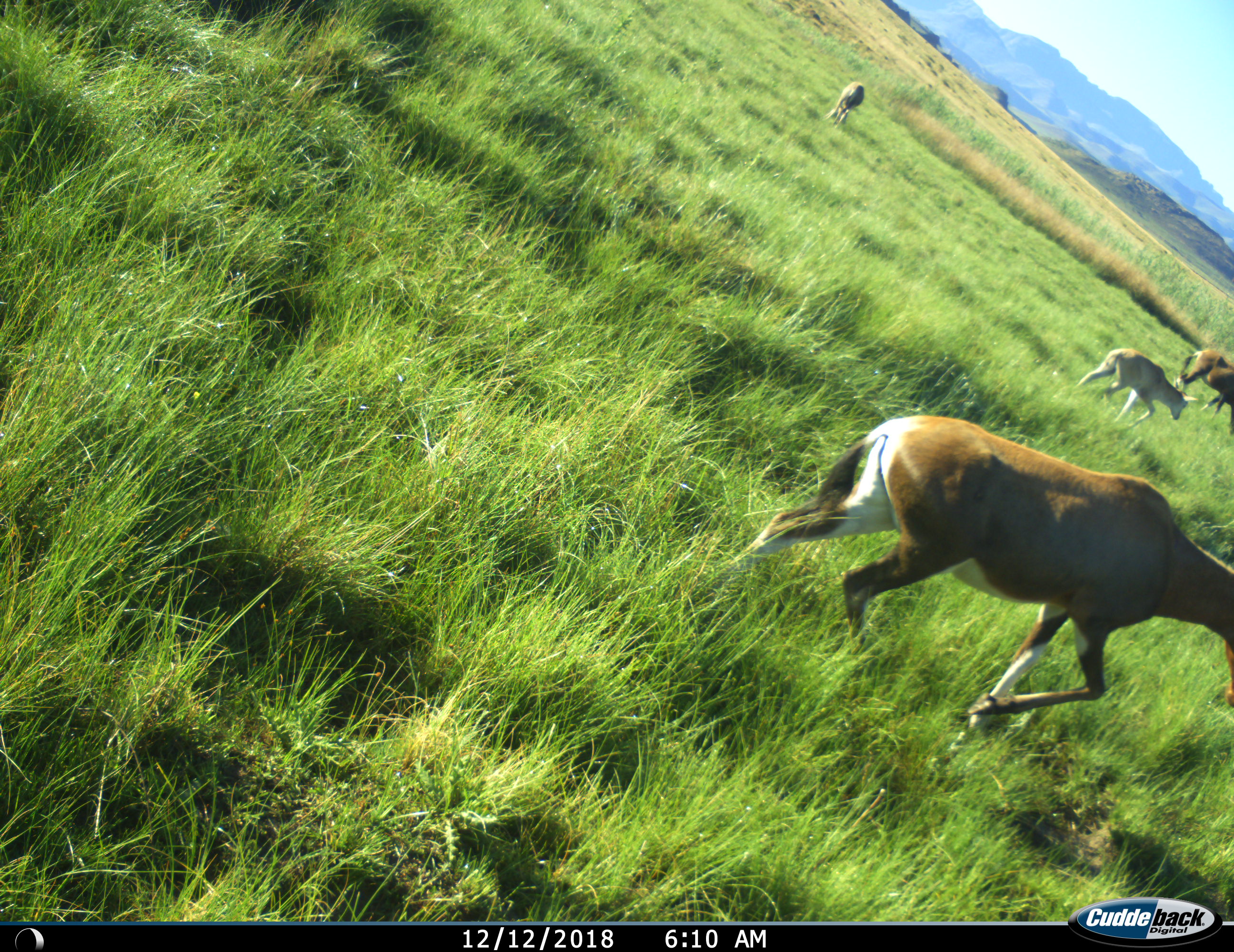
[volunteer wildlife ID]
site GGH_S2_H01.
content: unidentified animal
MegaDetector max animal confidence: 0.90